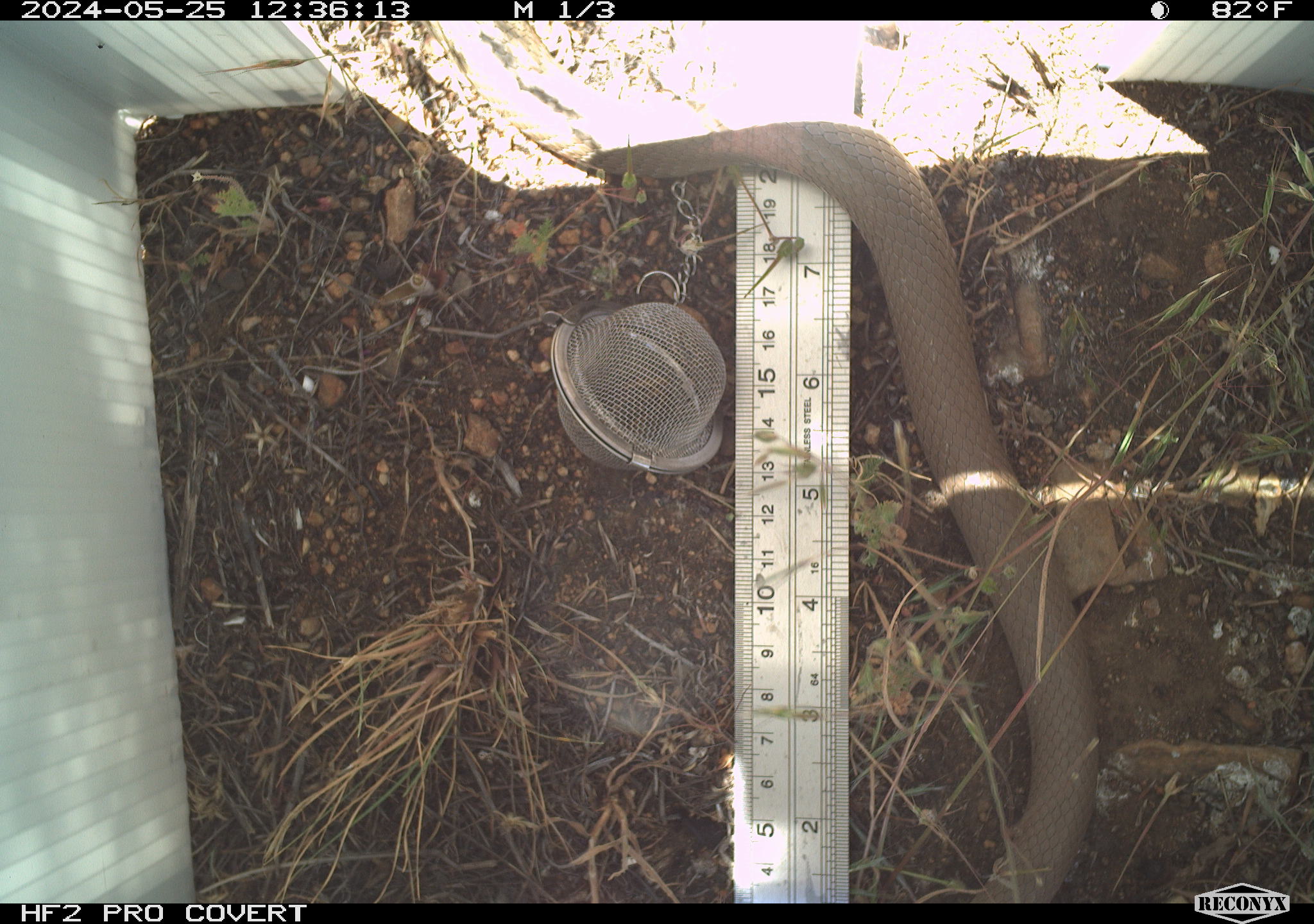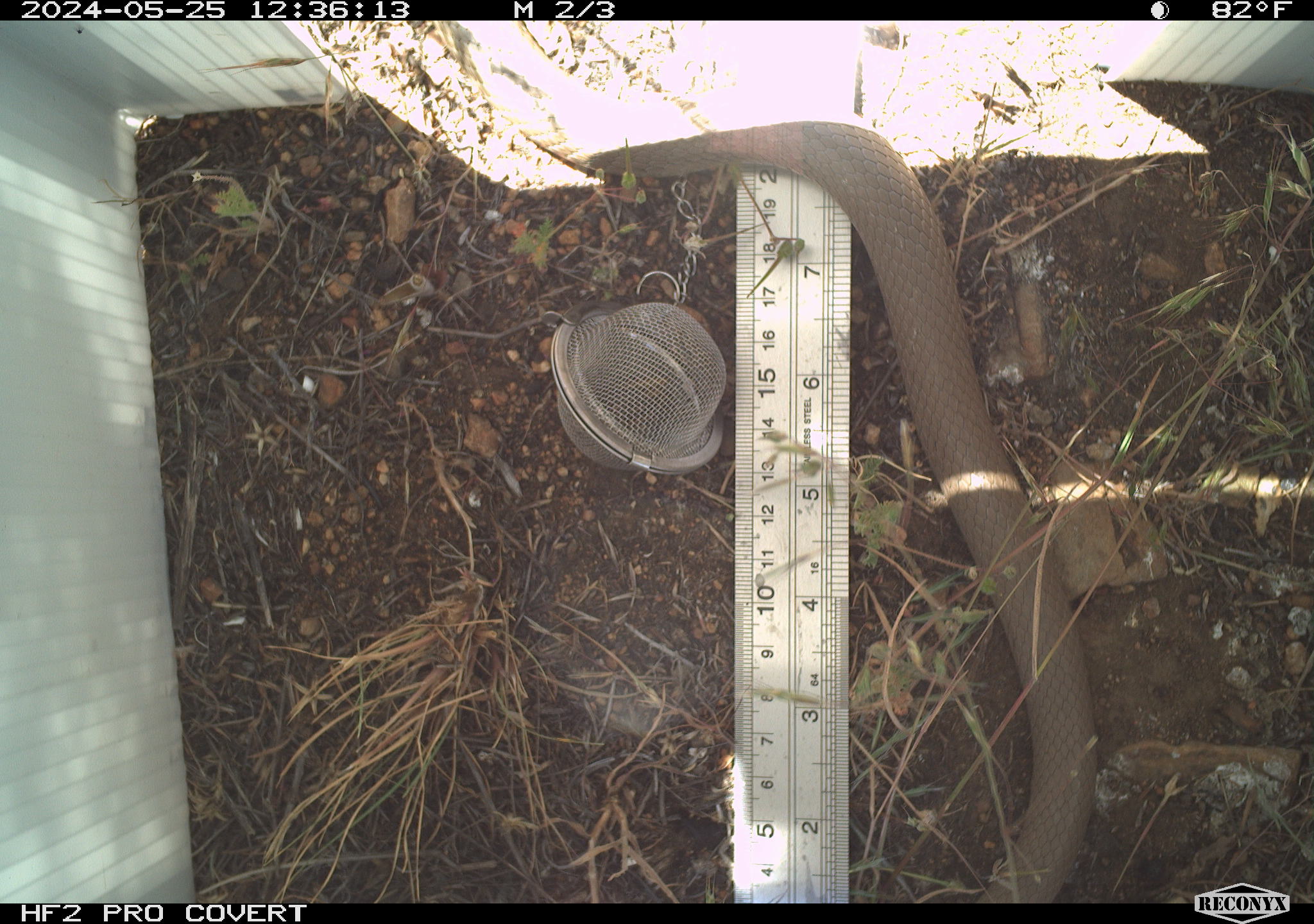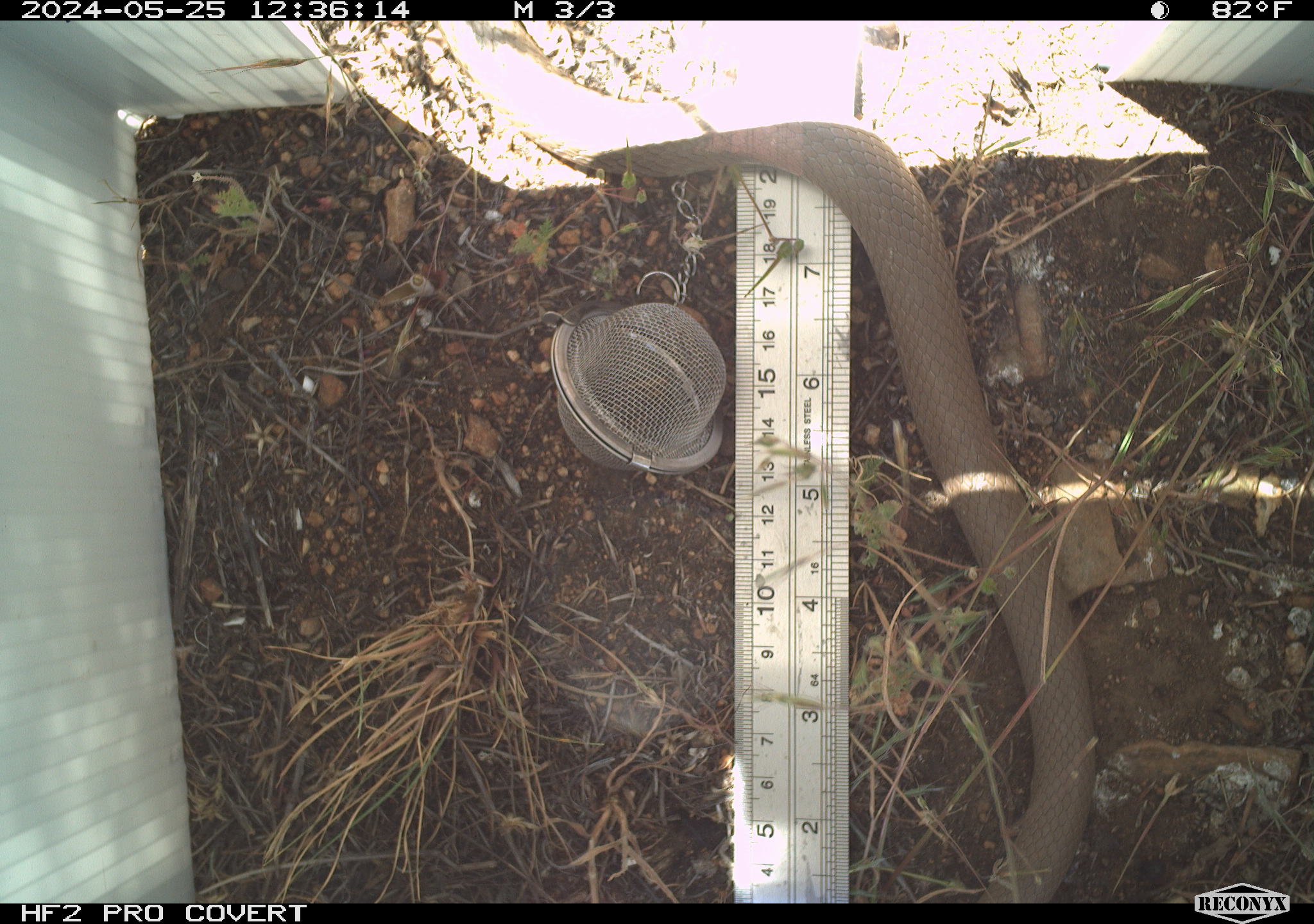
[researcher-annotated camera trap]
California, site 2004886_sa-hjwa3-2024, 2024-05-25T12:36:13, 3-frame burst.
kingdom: Animalia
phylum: Chordata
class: Reptilia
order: Squamata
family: Colubridae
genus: Coluber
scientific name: Coluber constrictor mormon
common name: western yellow-bellied racer